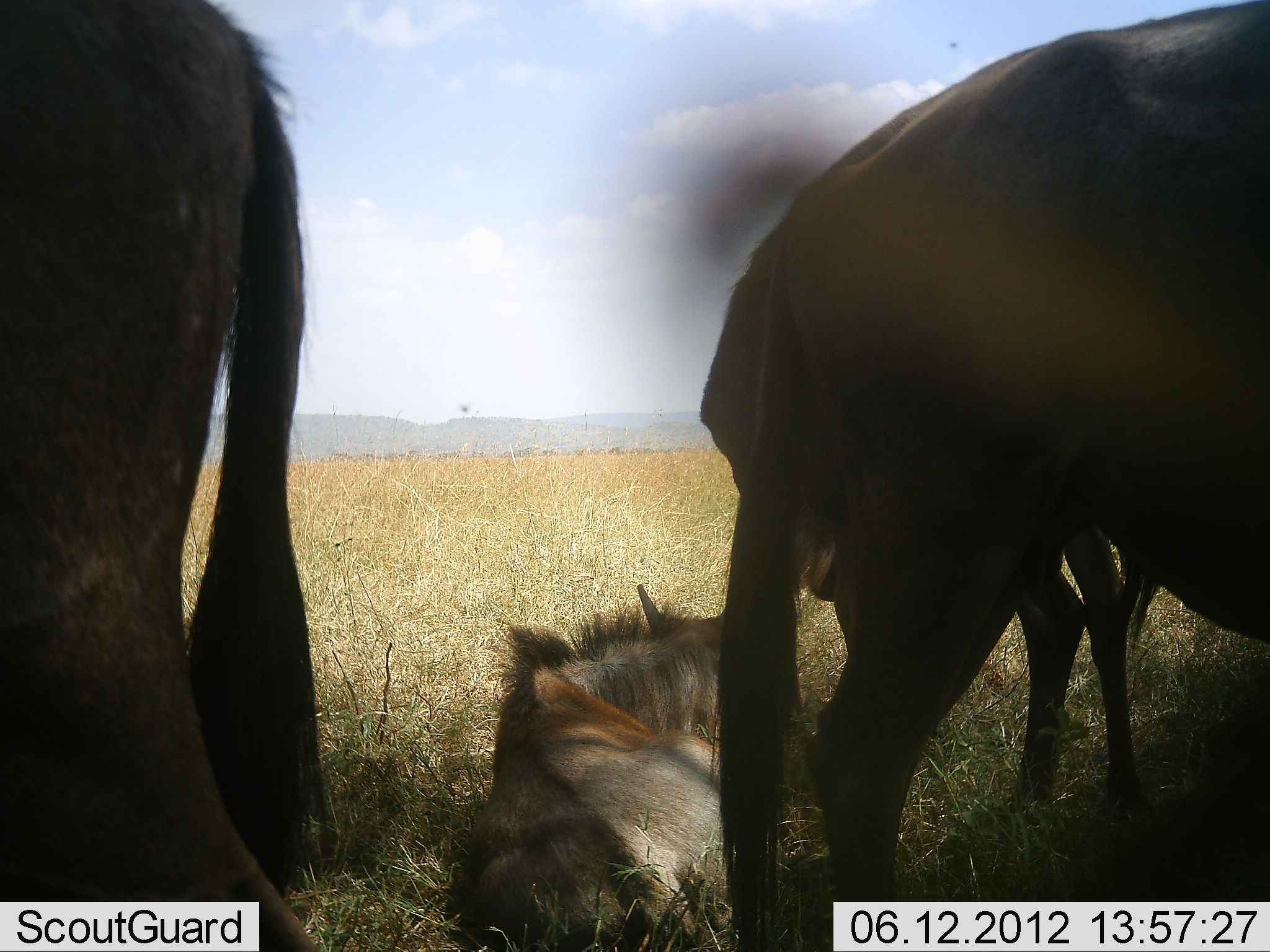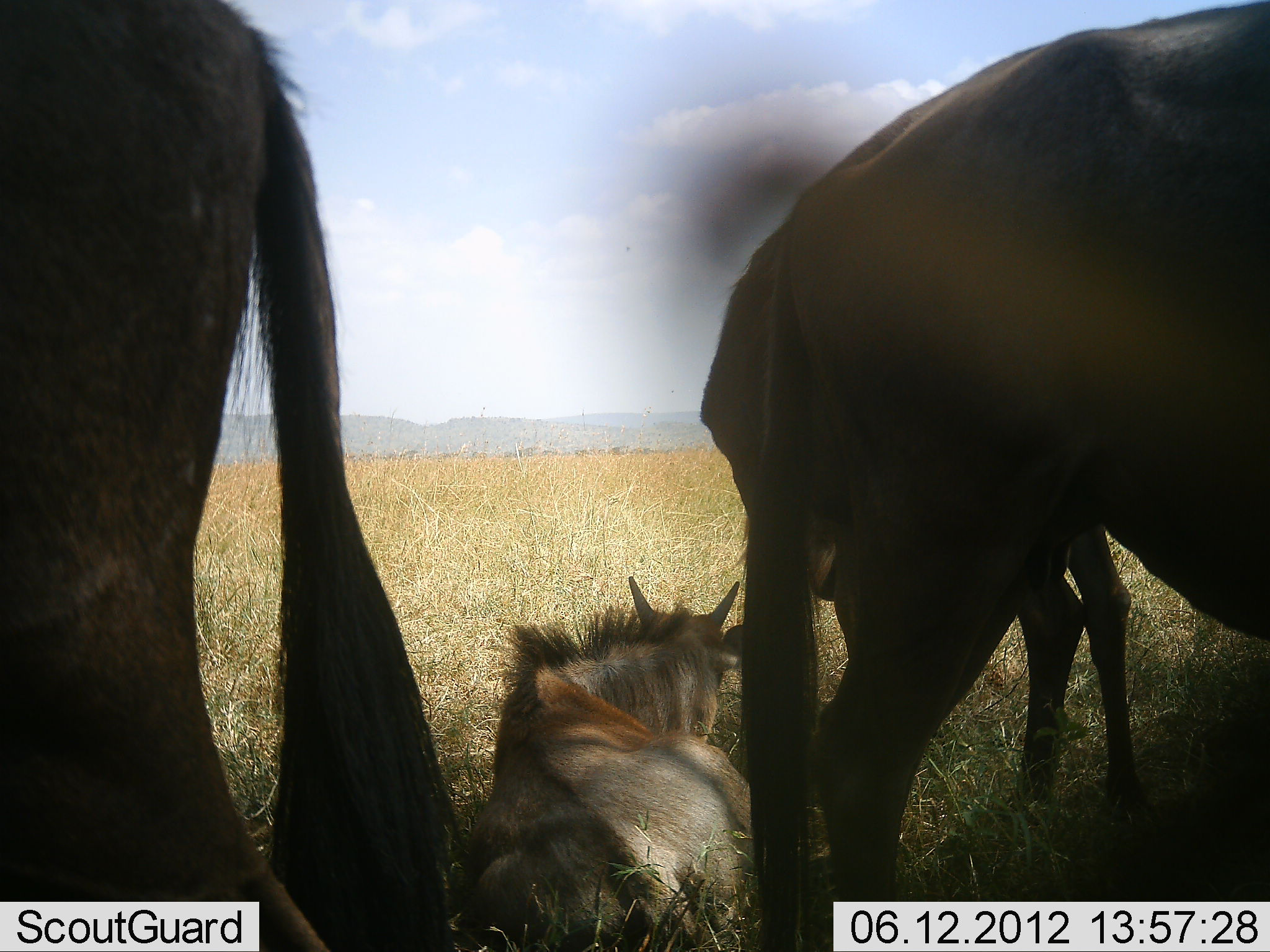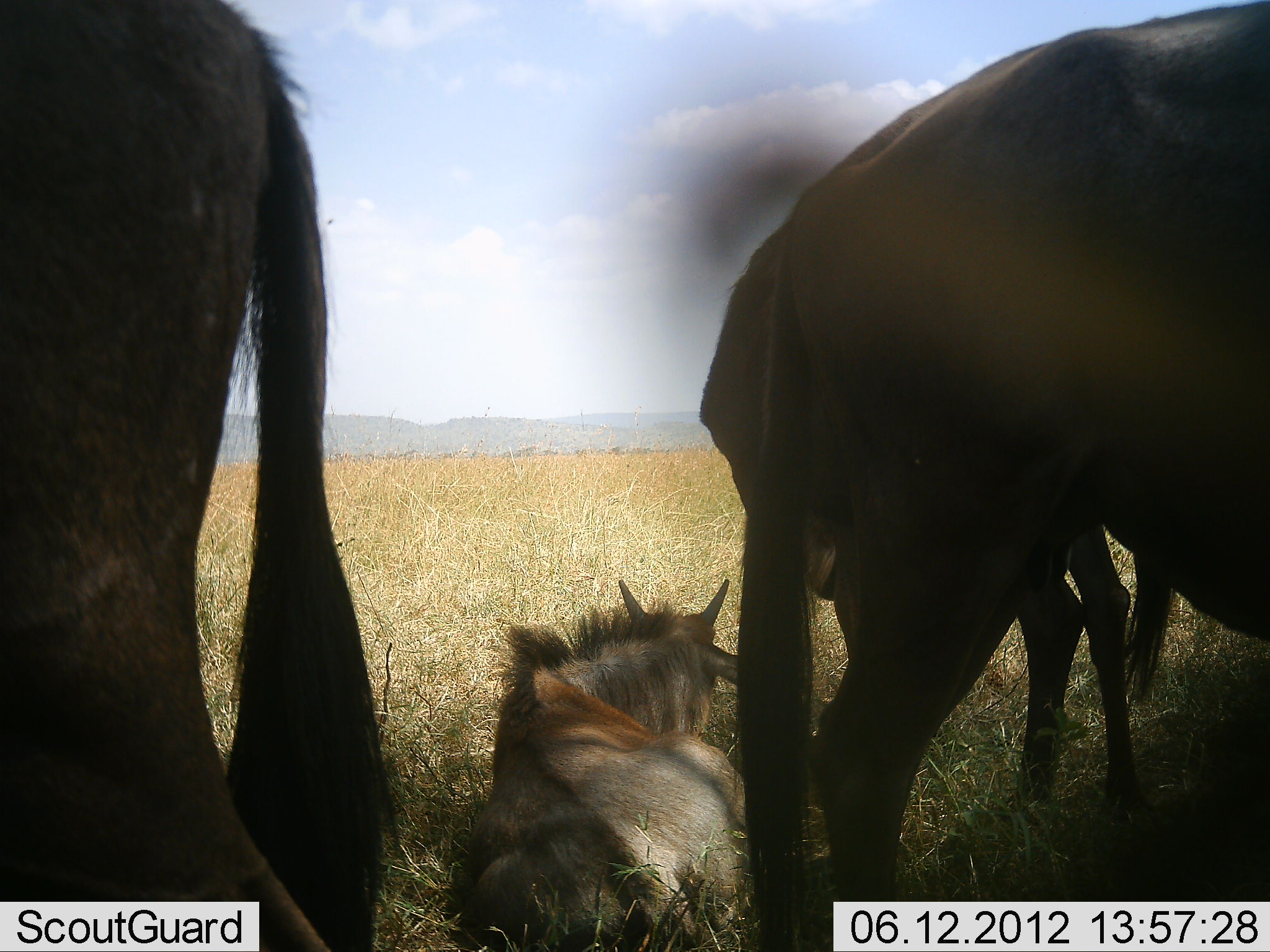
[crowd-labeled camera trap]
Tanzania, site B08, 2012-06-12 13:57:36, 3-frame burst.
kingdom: Animalia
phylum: Chordata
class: Mammalia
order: Artiodactyla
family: Bovidae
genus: Connochaetes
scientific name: Connochaetes taurinus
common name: blue wildebeest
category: wildebeest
Wildebeest (blue wildebeest) (Connochaetes taurinus), count 4. Behavior (volunteer vote fractions): standing 70%, resting 90%, moving 0%, interacting 0%. Young present (vote fraction): 30%. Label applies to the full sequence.